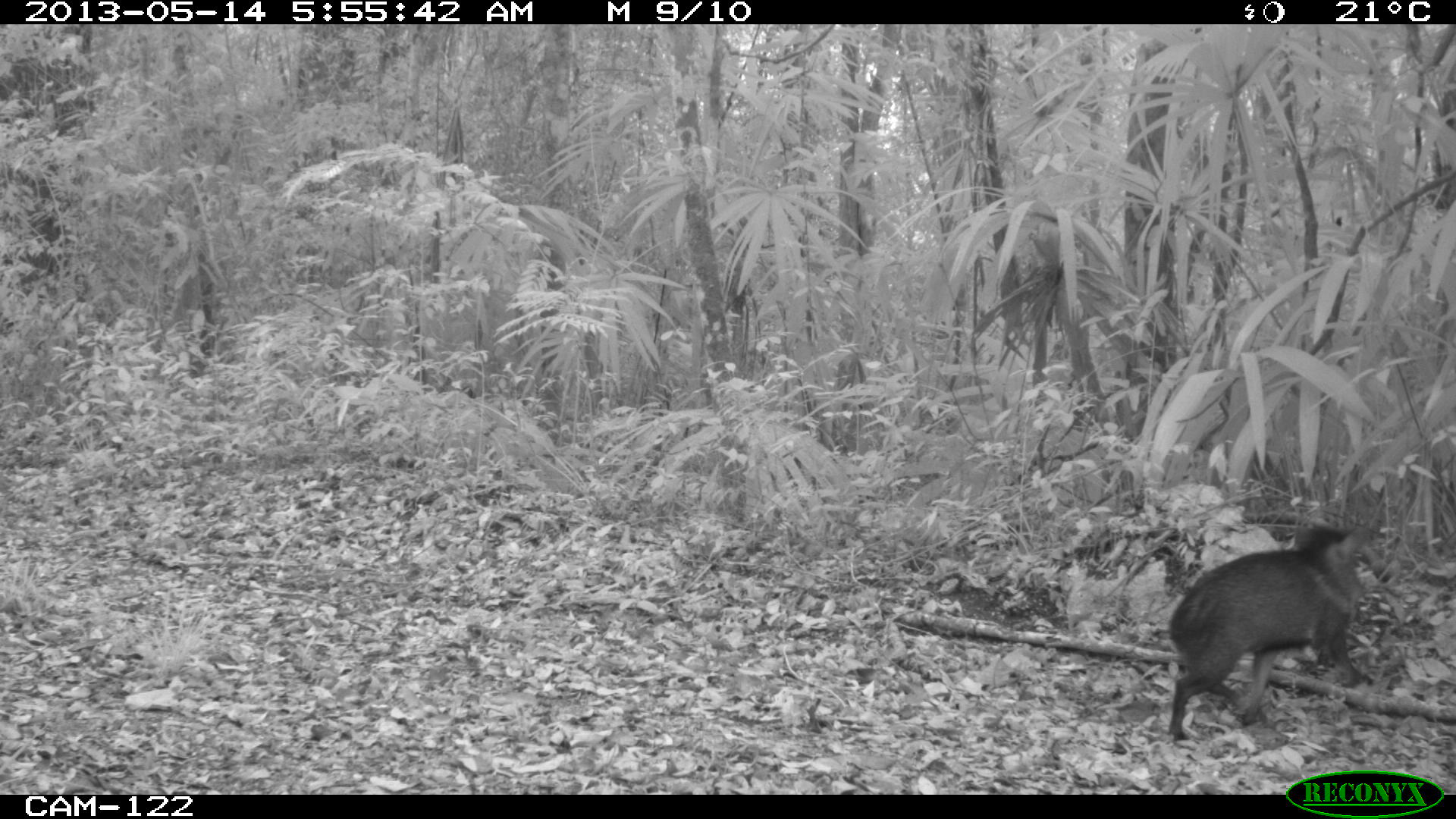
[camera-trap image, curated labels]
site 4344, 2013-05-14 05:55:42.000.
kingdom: Animalia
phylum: Chordata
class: Mammalia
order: Artiodactyla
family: Tayassuidae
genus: Pecari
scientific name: Pecari tajacu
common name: collared peccary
Pecari tajacu (collared peccary), count 2.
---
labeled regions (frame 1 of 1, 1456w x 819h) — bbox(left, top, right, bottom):
pecari tajacu: bbox(1167, 520, 1367, 739)